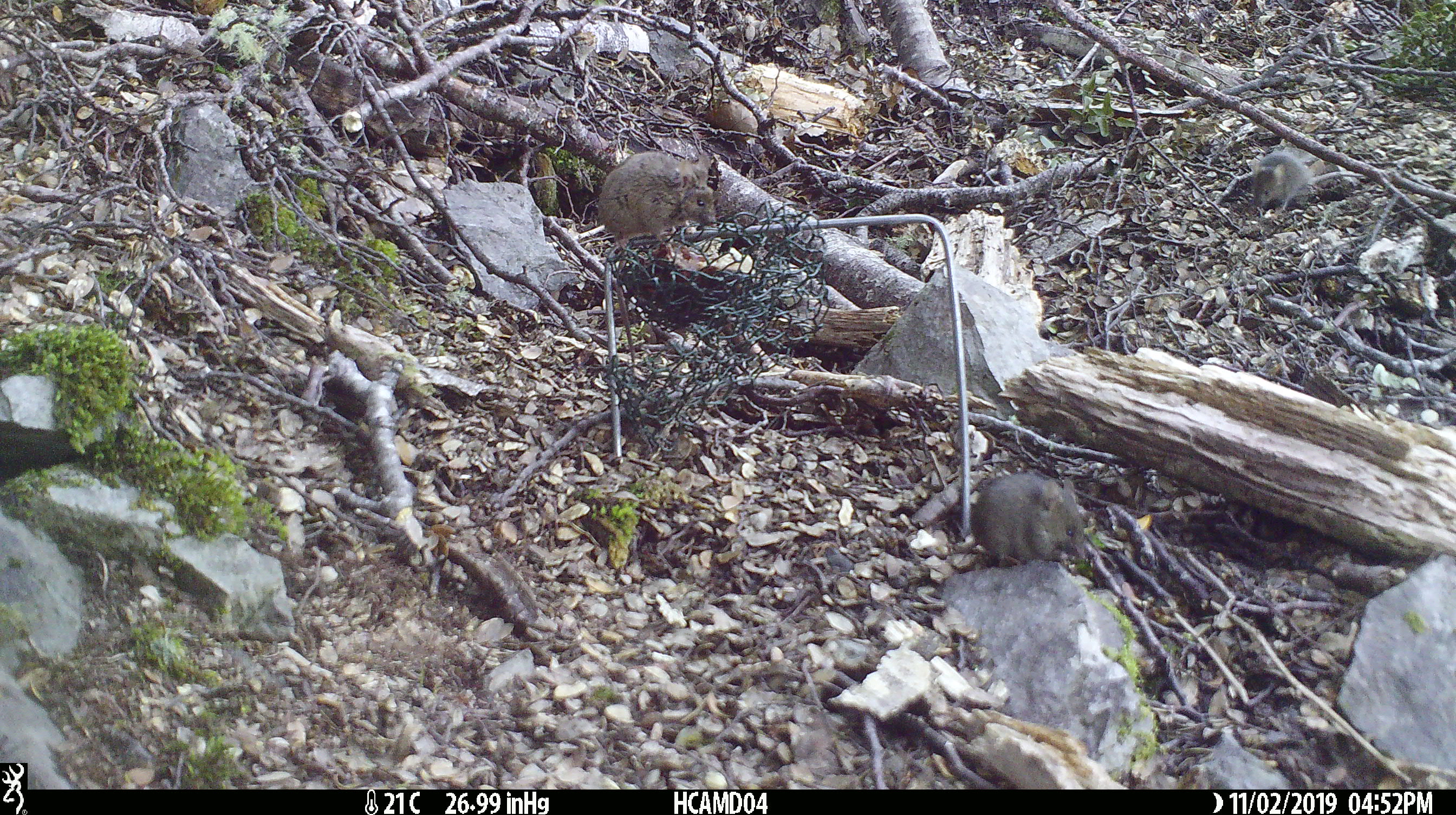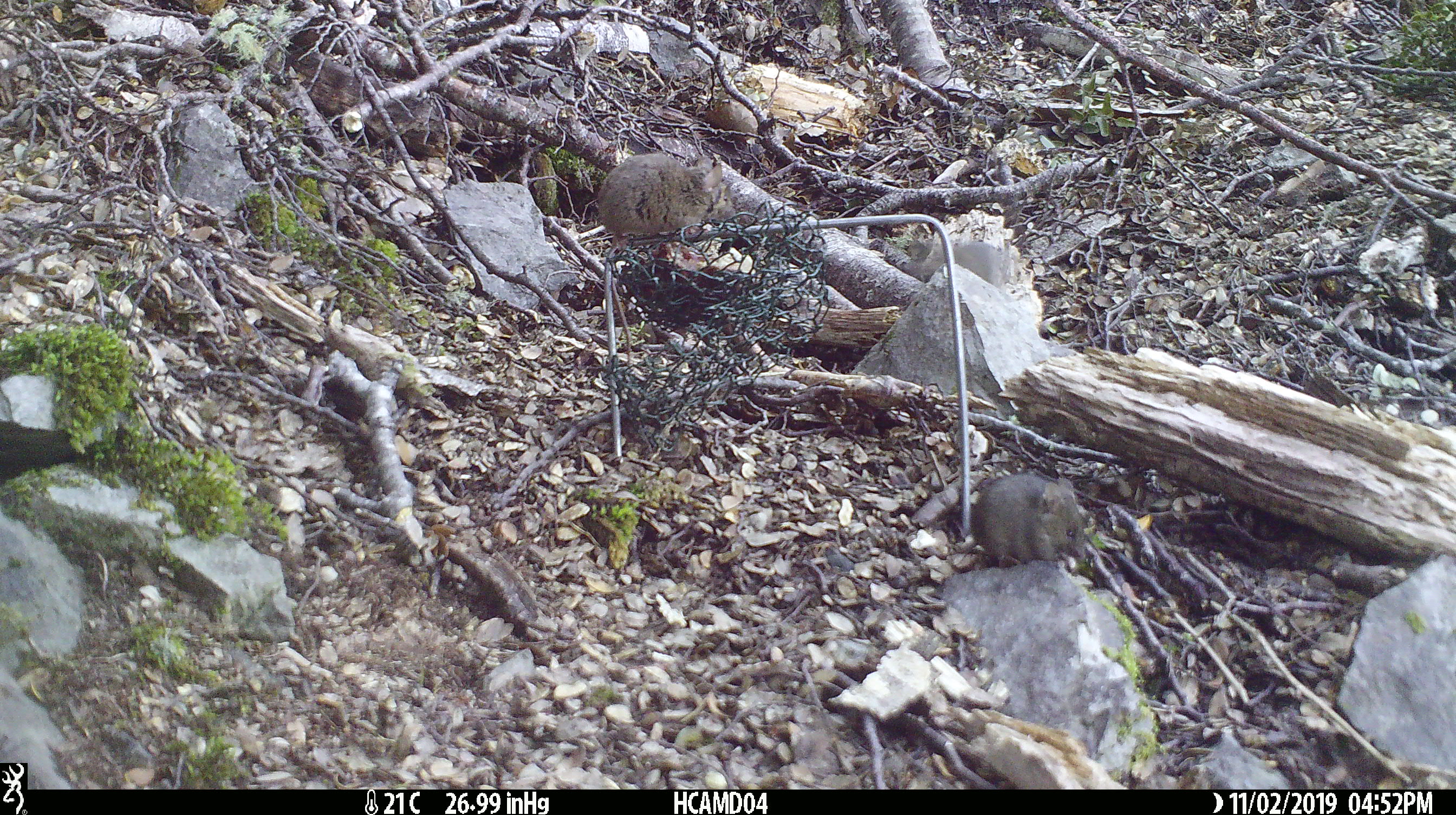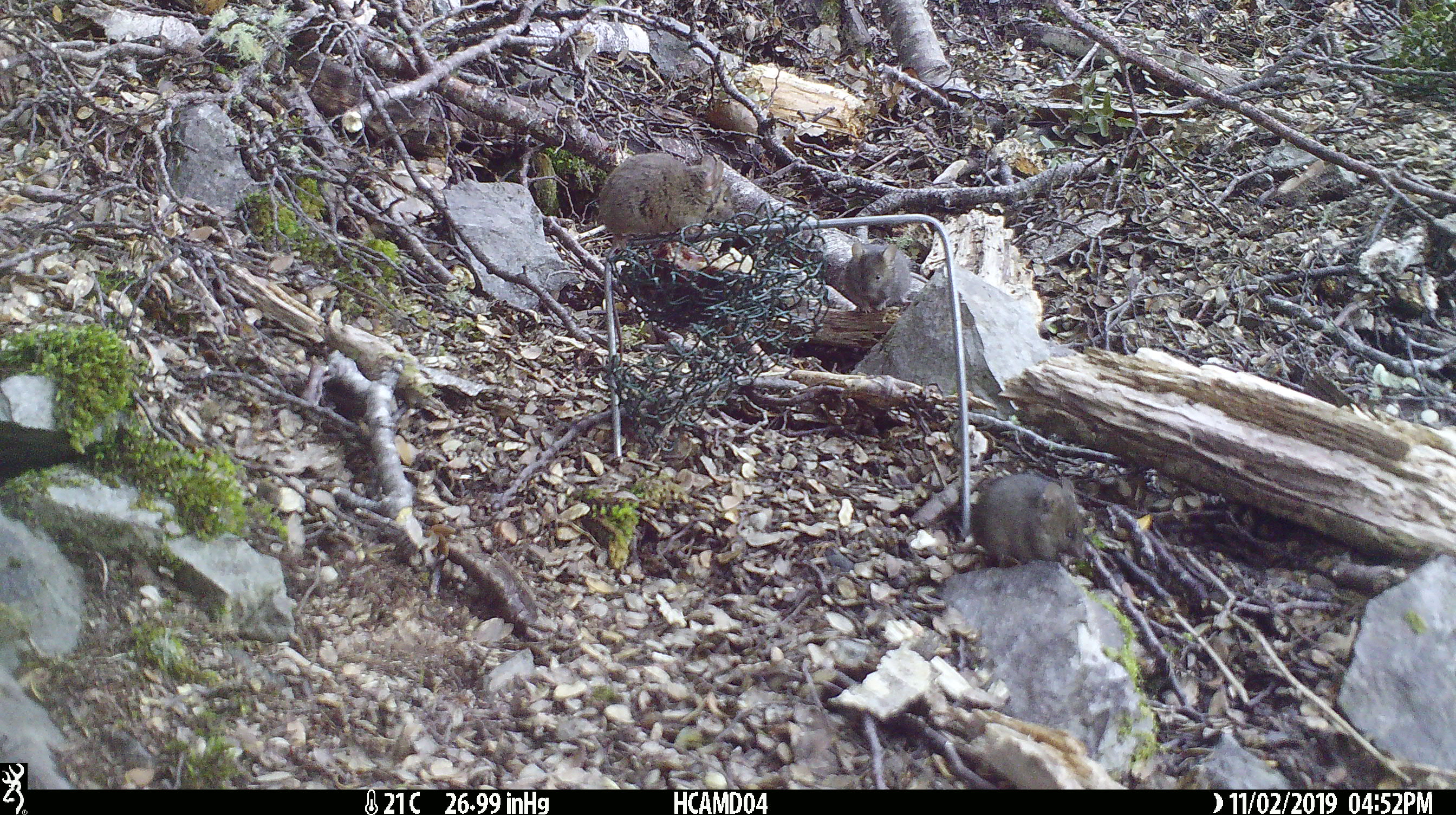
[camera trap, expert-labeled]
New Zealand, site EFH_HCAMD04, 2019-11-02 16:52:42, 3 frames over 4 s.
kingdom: Animalia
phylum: Chordata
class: Mammalia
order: Rodentia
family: Muridae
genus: Mus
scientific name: Mus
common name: mouse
Mouse (Mus).